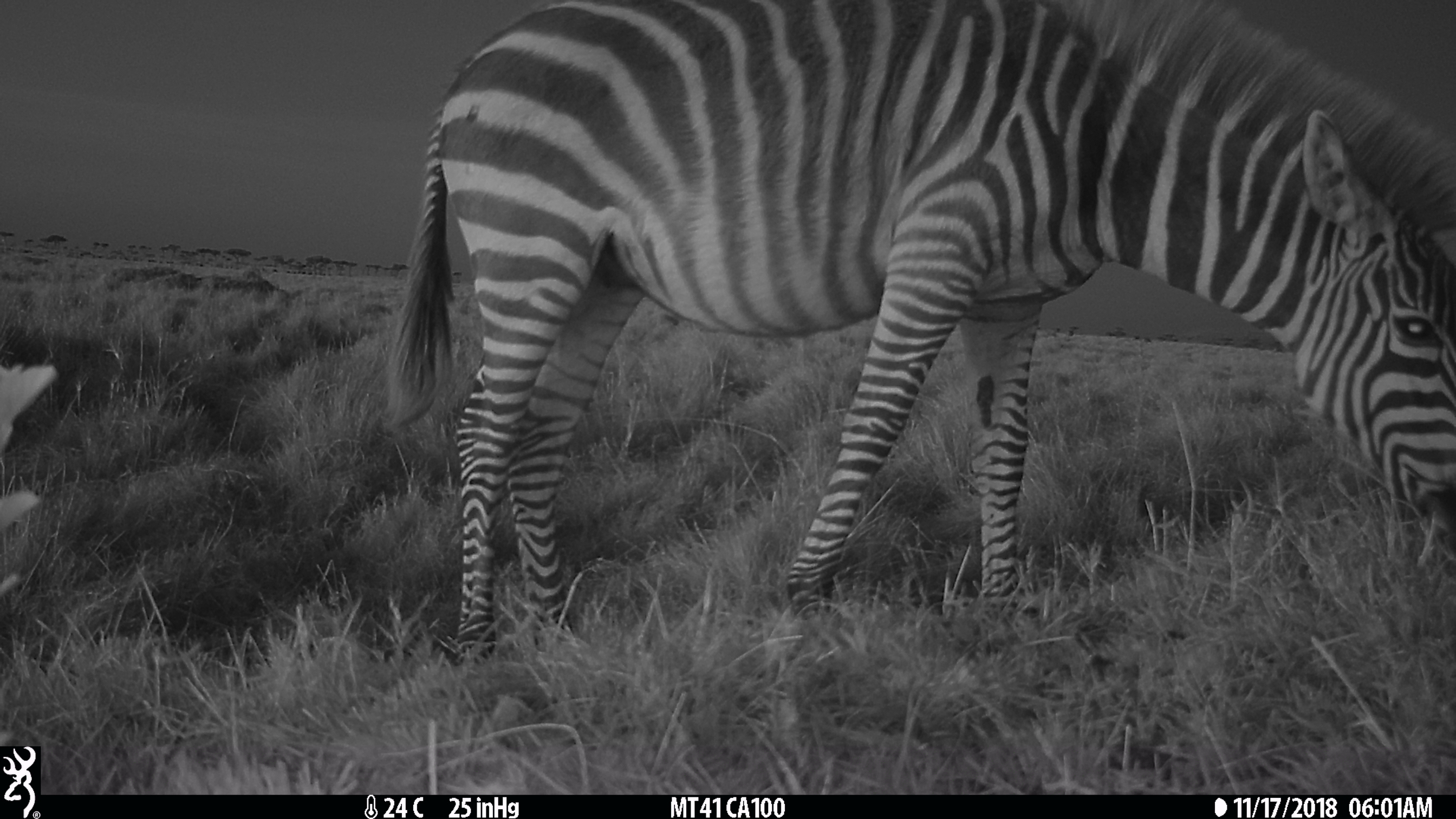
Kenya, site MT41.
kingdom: Animalia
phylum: Chordata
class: Mammalia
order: Perissodactyla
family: Equidae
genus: Equus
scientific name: Equus quagga burchellii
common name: burchell's zebra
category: zebra